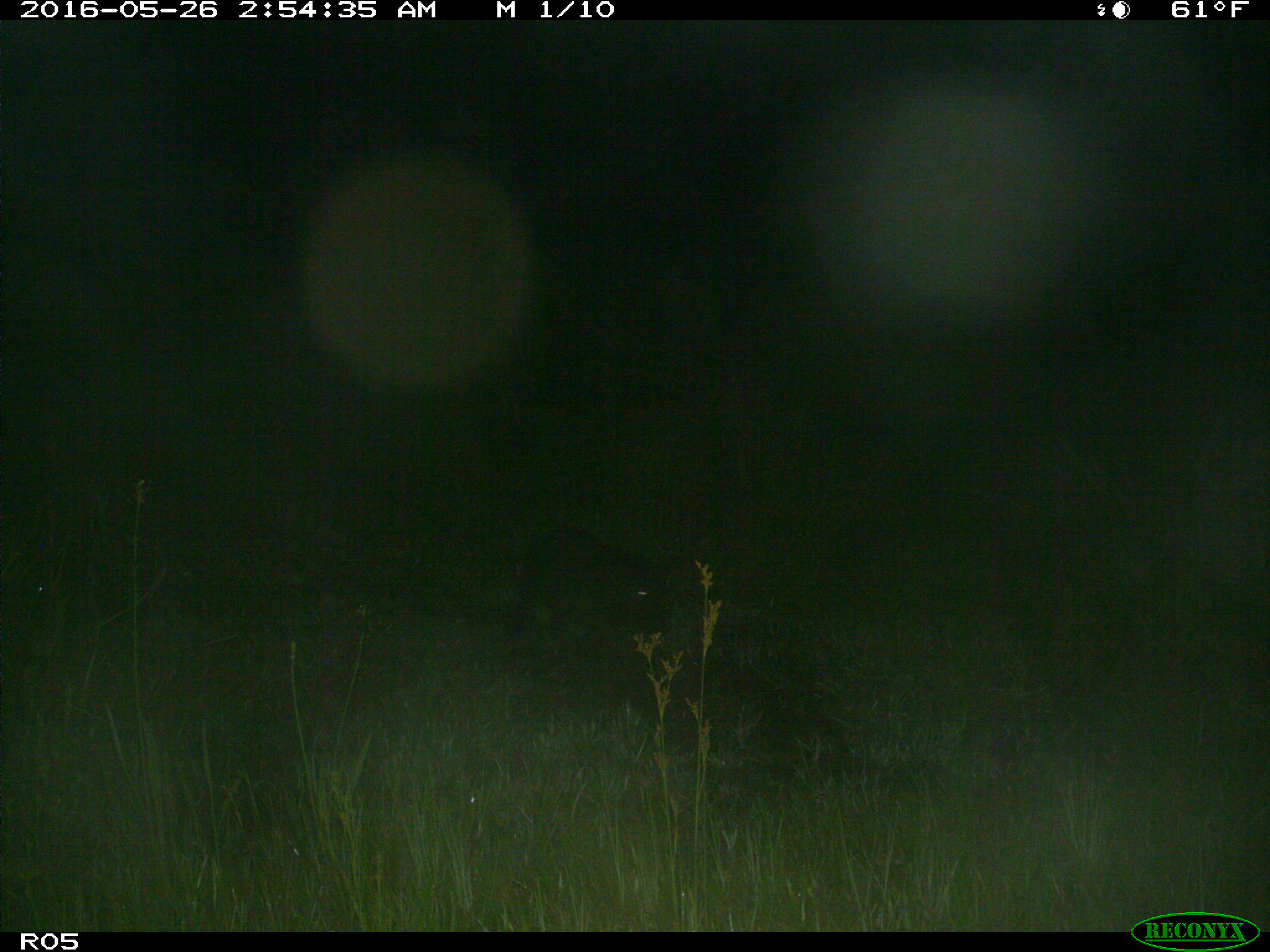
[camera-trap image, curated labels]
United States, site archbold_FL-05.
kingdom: Animalia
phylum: Chordata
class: Mammalia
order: Artiodactyla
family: Suidae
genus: Sus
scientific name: Sus scrofa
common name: wild boar